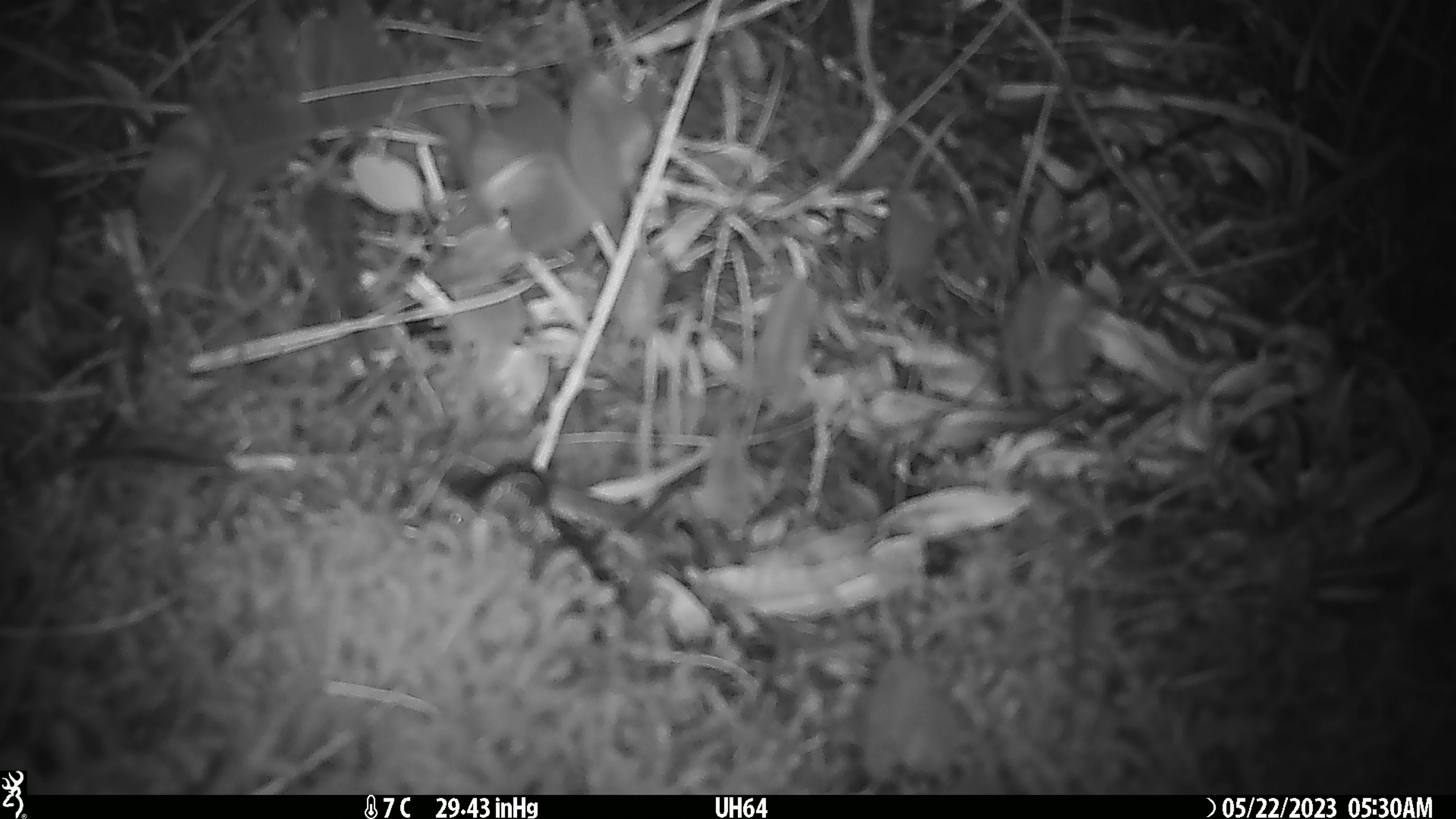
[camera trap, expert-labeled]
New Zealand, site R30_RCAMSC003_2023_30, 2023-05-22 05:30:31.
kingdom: Animalia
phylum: Chordata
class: Mammalia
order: Rodentia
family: Muridae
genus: Mus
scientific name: Mus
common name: mouse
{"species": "mouse (Mus)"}